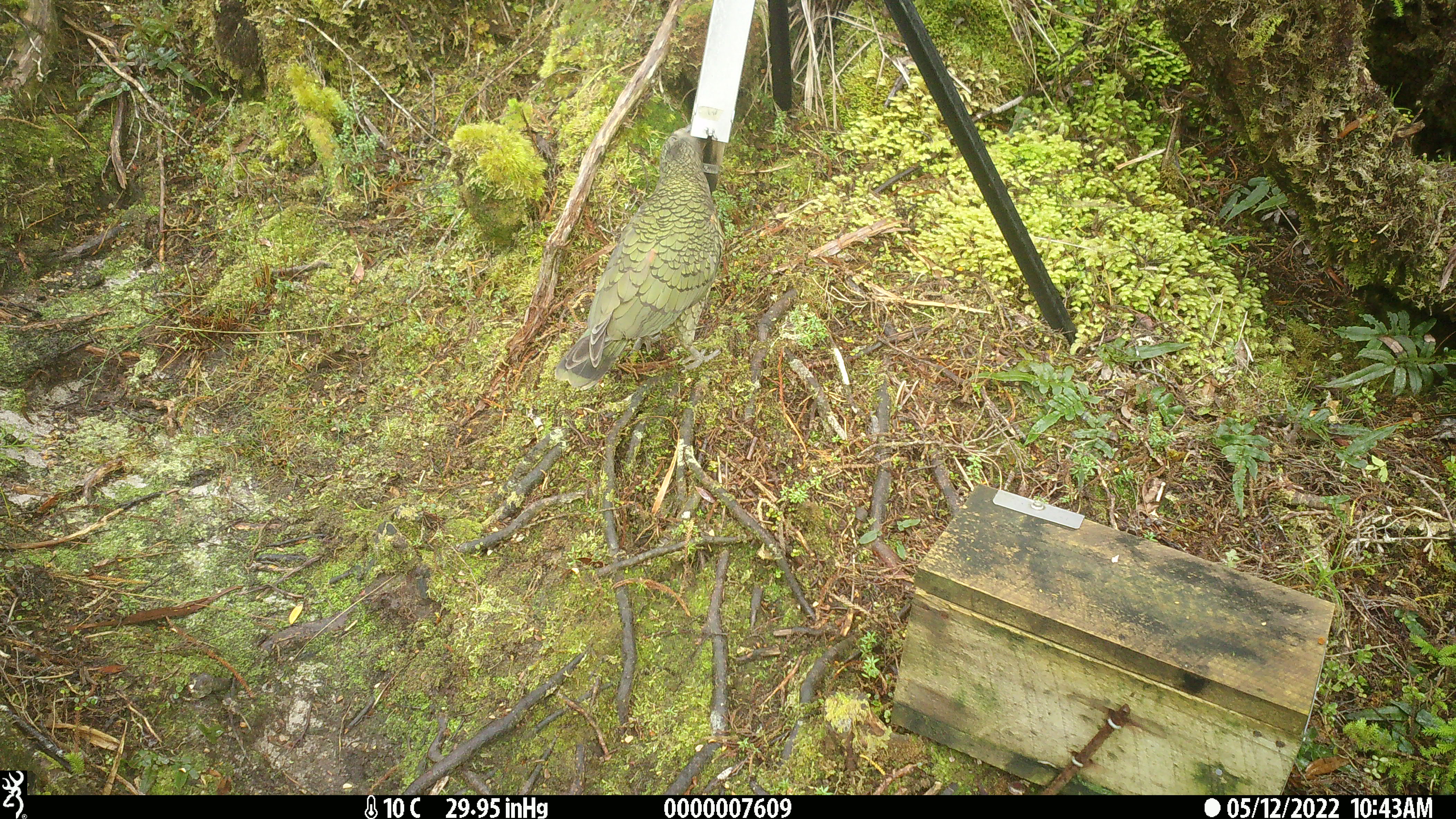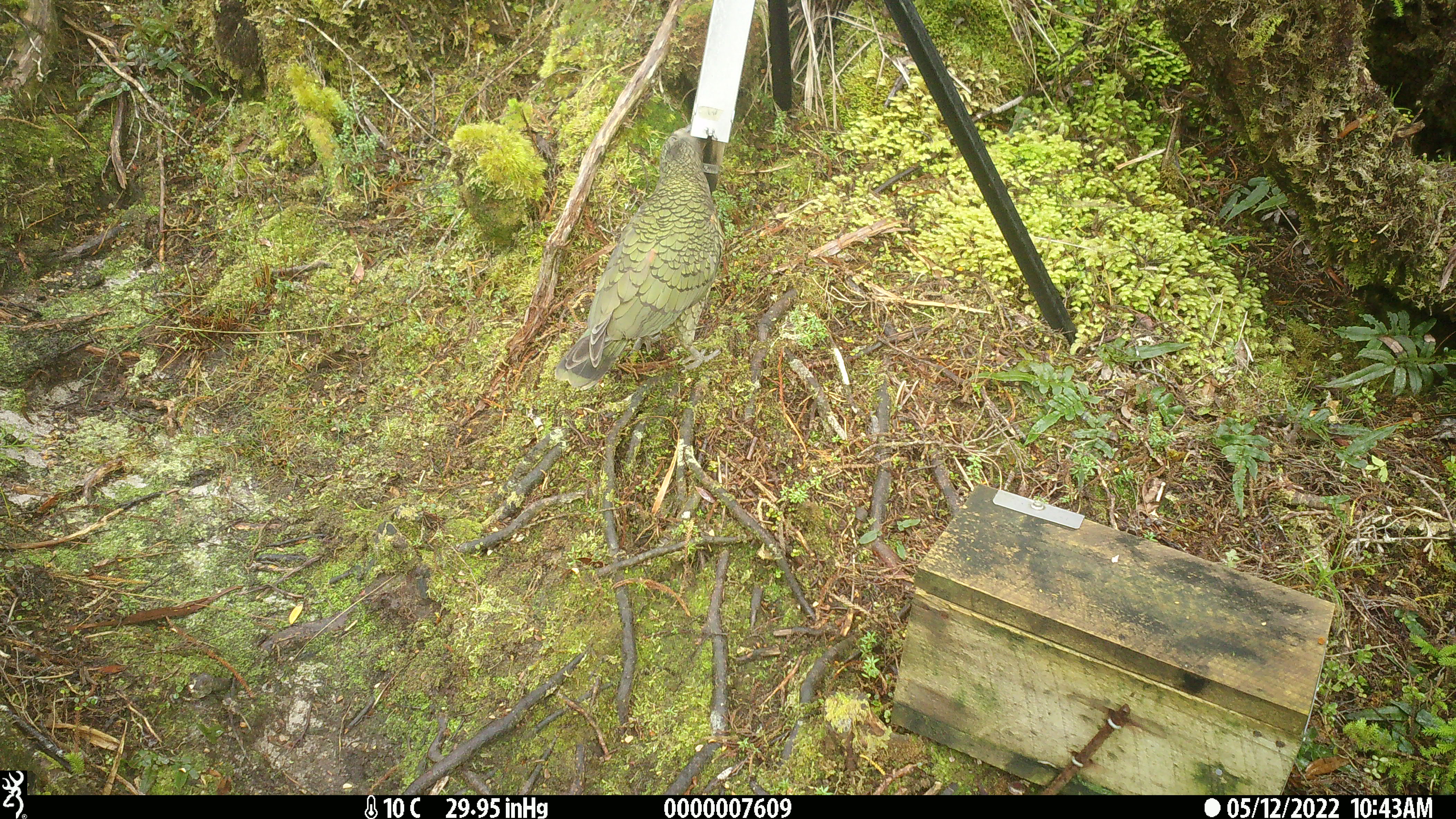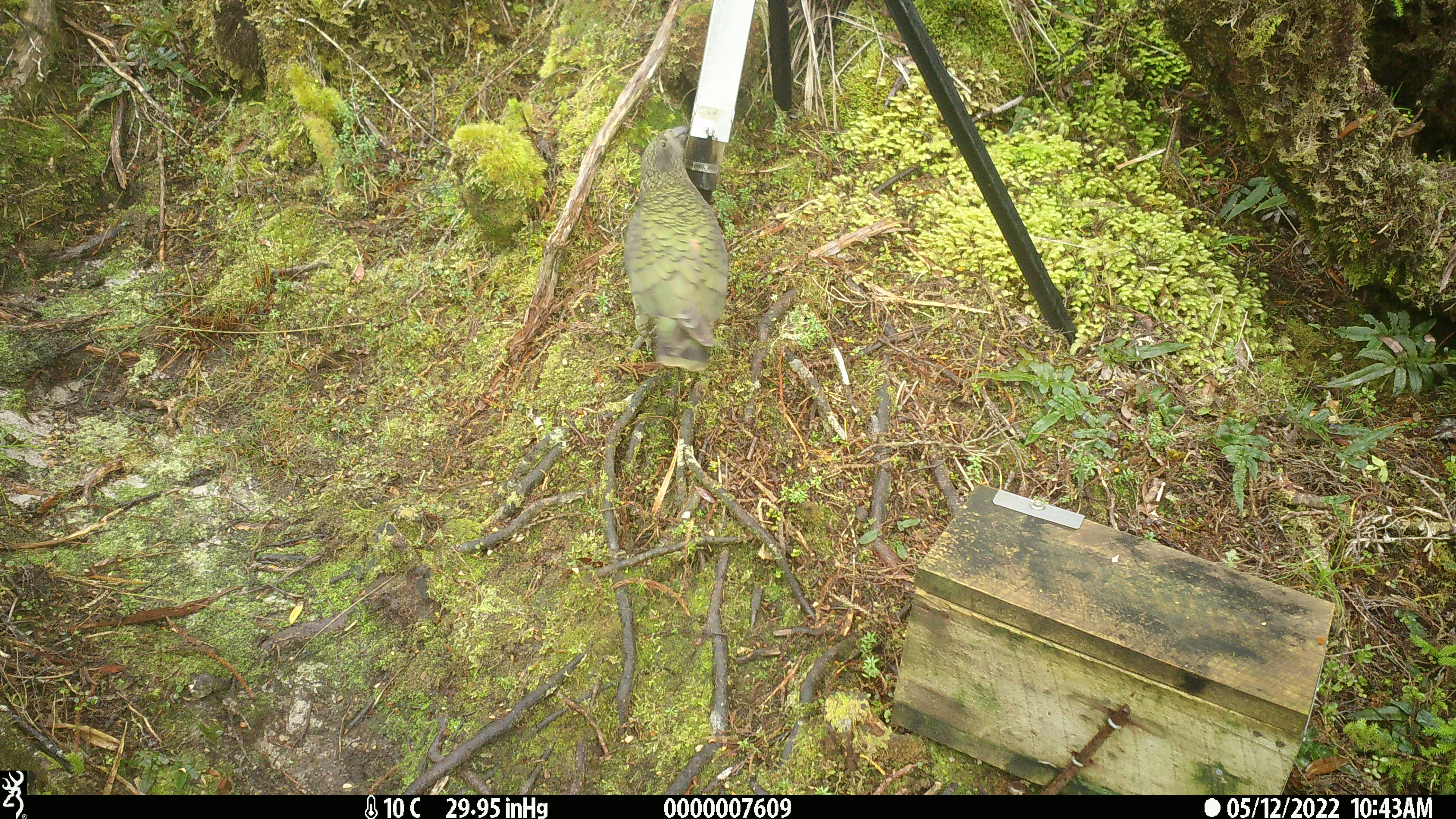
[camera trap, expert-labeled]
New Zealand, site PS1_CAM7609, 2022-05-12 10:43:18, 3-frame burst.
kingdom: Animalia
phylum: Chordata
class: Aves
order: Psittaciformes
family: Strigopidae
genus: Nestor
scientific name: Nestor notabilis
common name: kea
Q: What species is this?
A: Kea (Nestor notabilis).